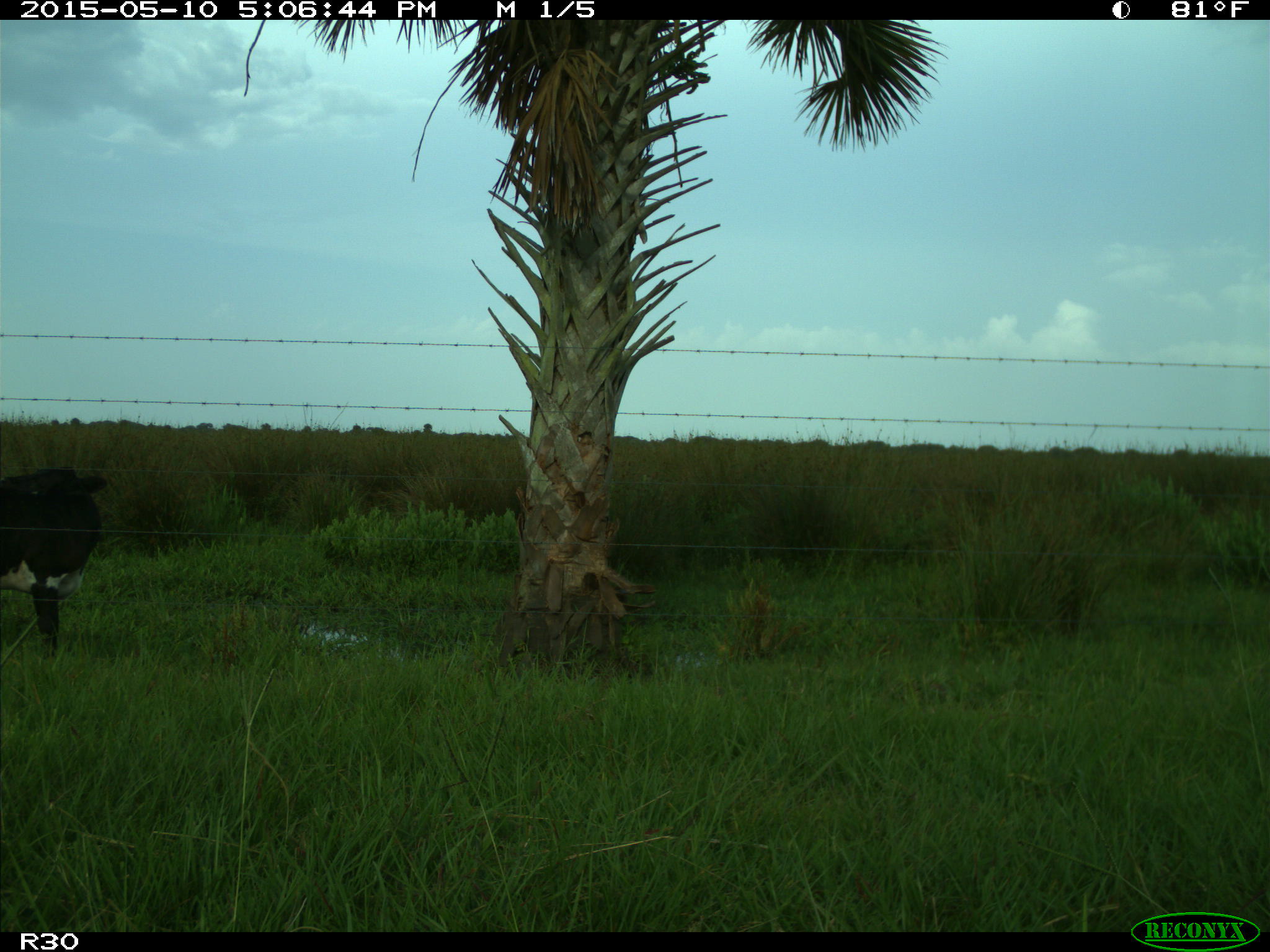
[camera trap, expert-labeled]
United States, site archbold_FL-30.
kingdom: Animalia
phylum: Chordata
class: Mammalia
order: Artiodactyla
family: Bovidae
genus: Bos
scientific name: Bos taurus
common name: domestic cow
Bos taurus (domestic cow).